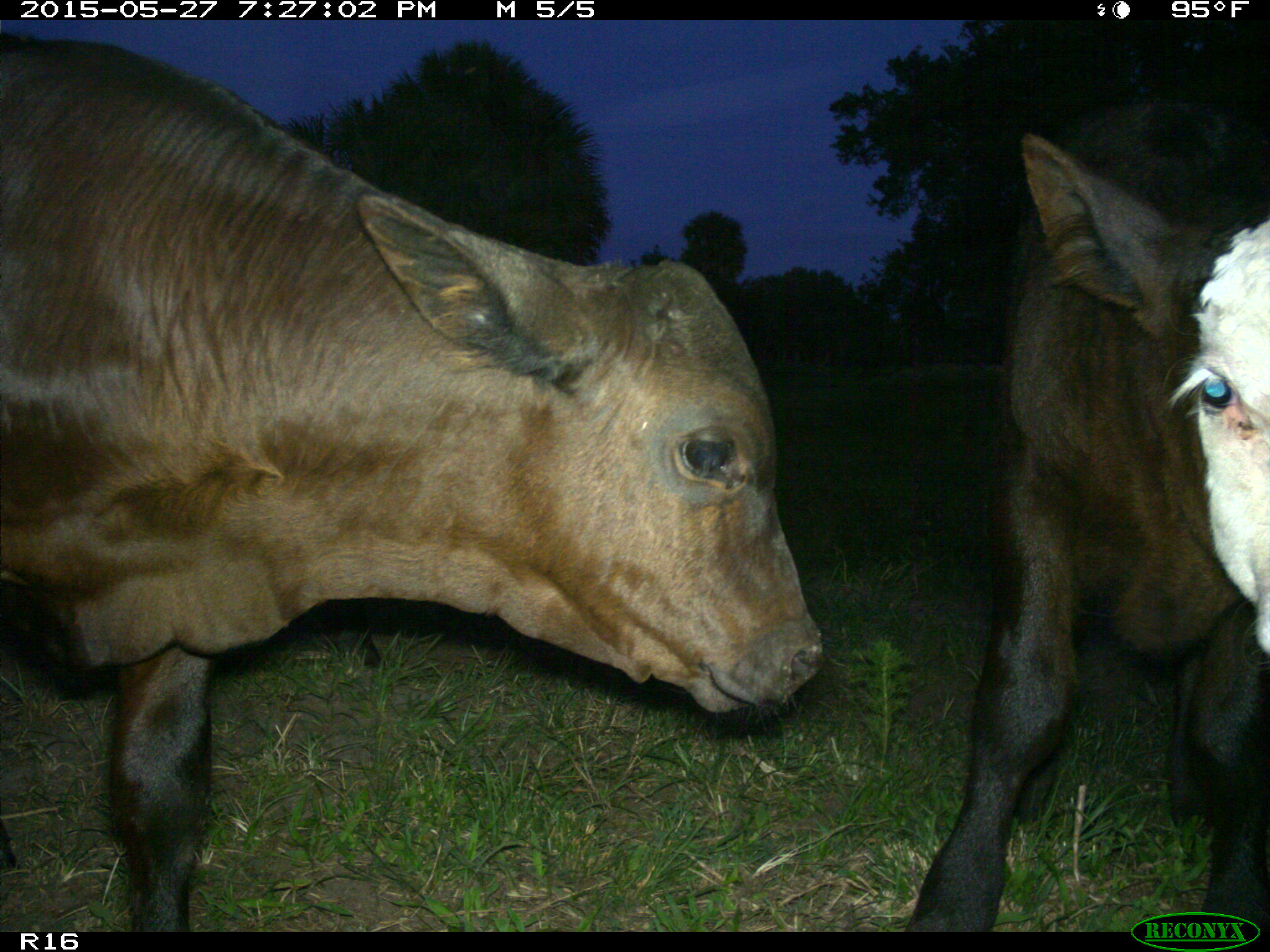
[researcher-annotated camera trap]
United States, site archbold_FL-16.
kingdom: Animalia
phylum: Chordata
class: Mammalia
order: Artiodactyla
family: Bovidae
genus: Bos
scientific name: Bos taurus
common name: domestic cow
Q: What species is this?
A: Bos taurus (domestic cow).